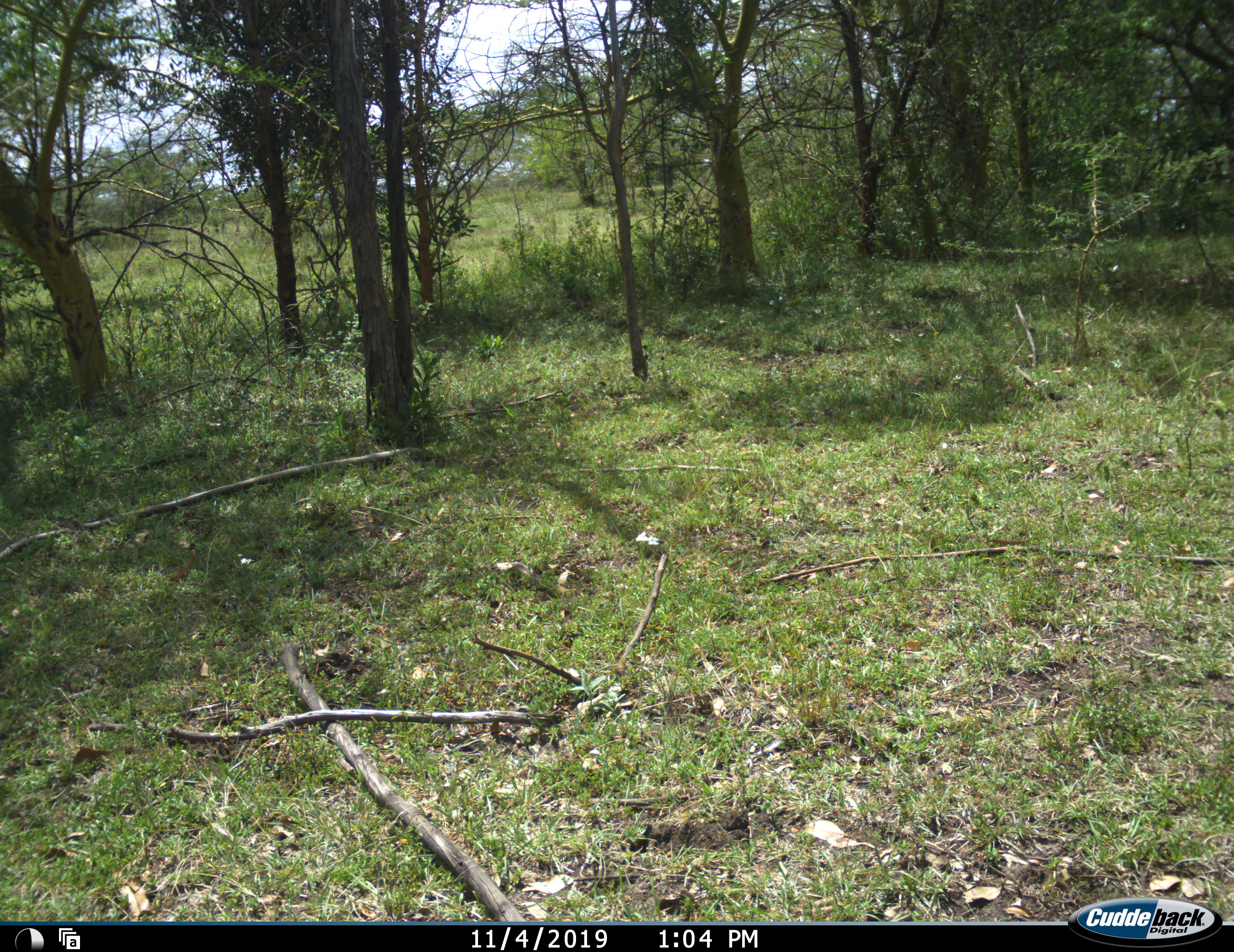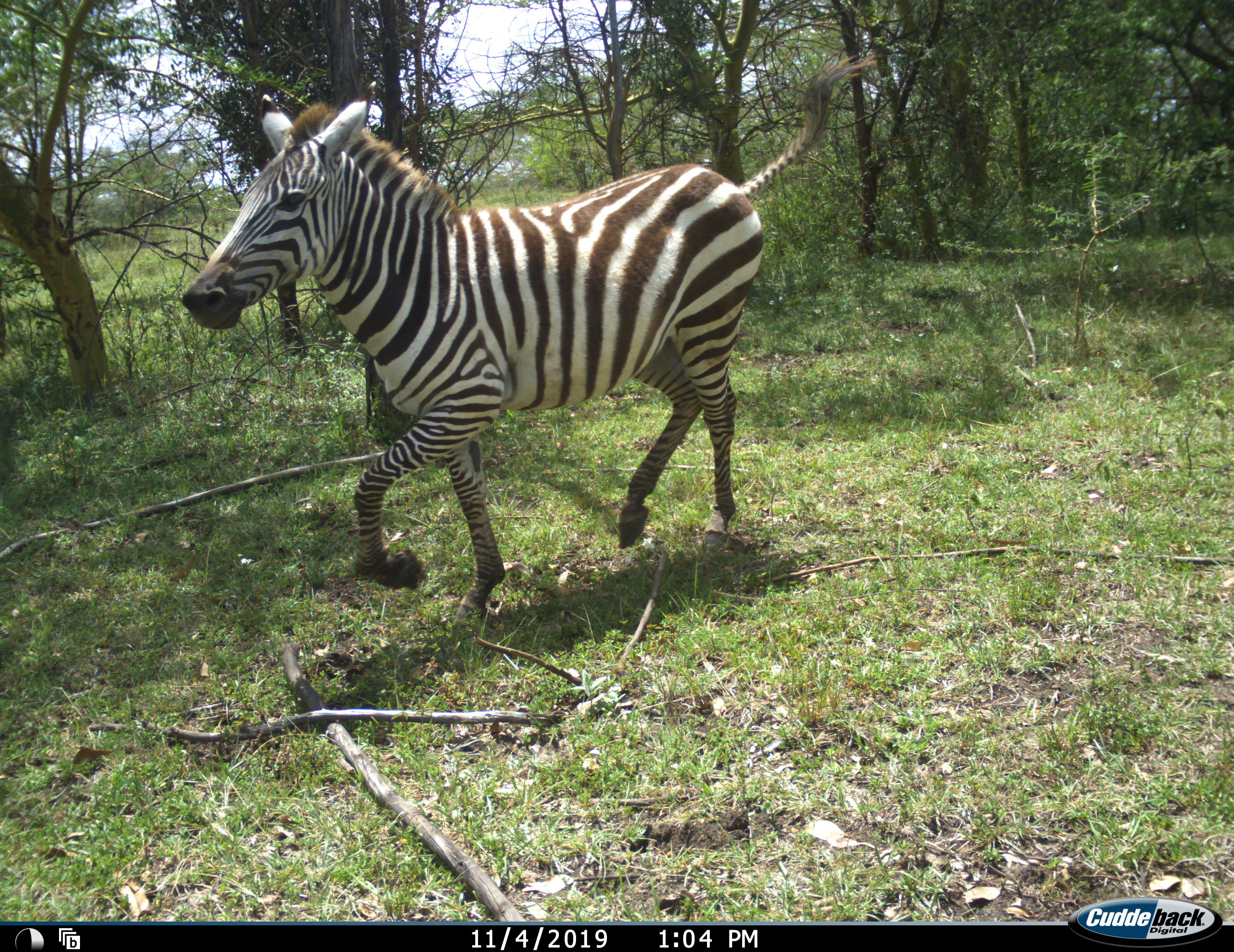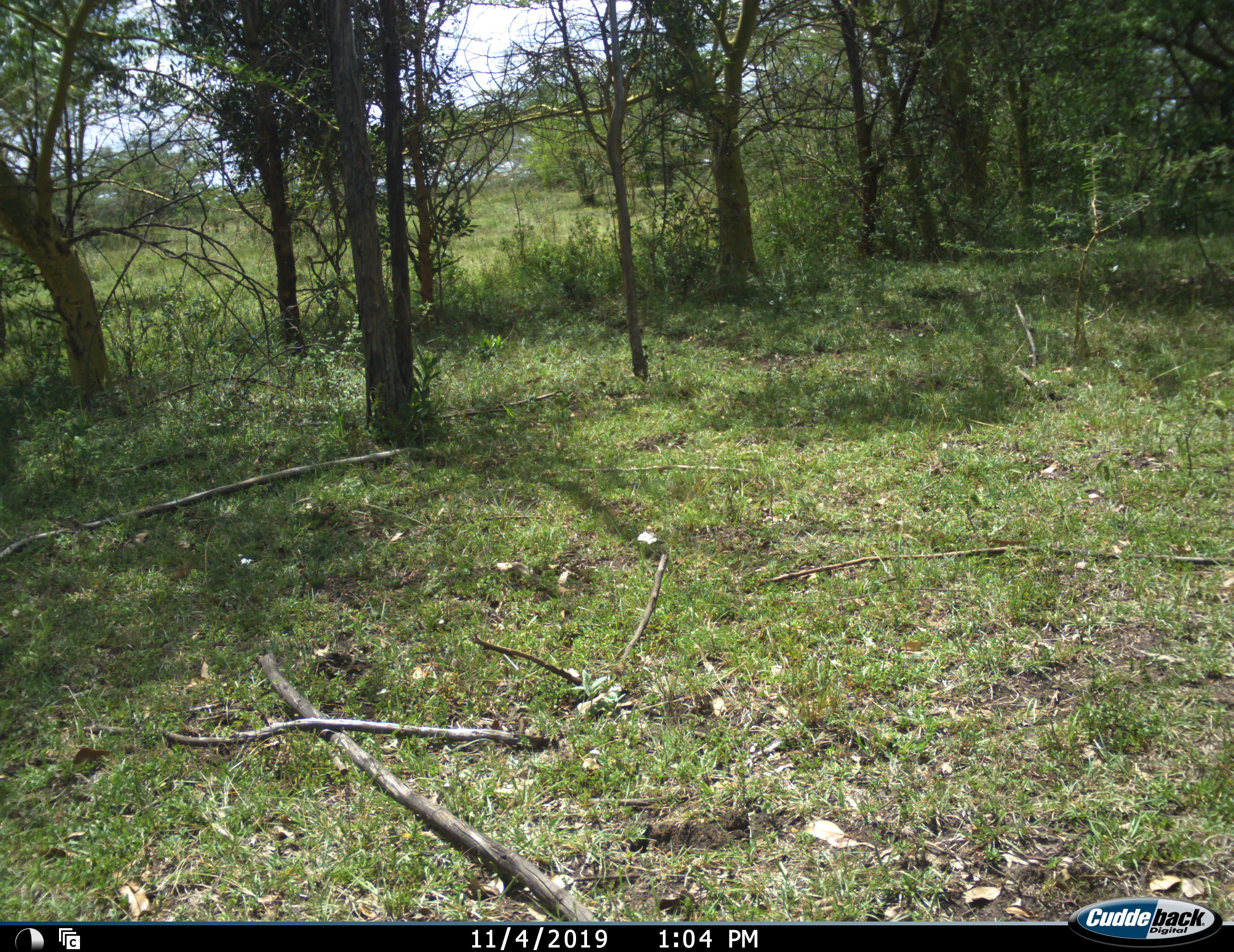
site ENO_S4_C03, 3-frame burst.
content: unidentified animal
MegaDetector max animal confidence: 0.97